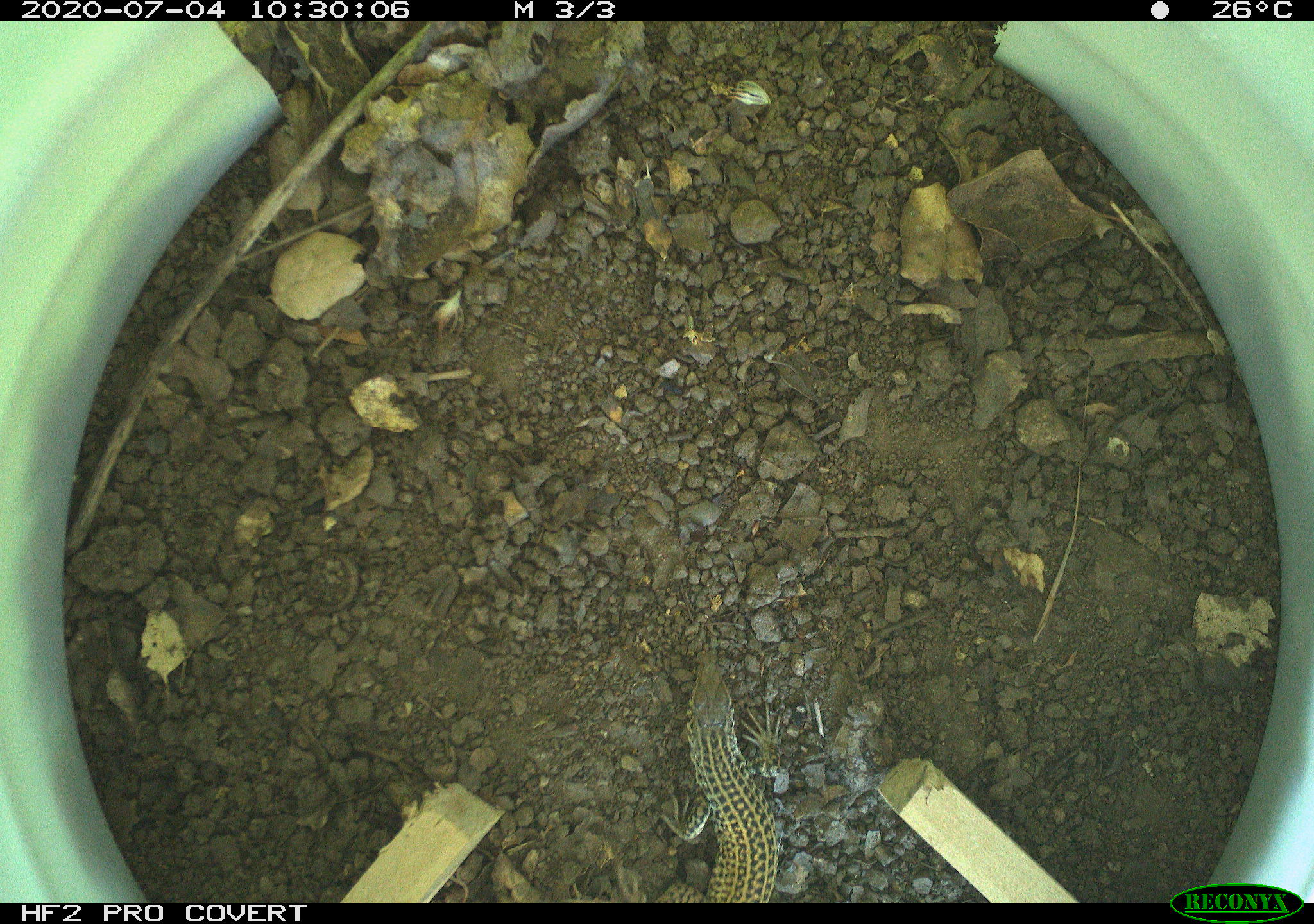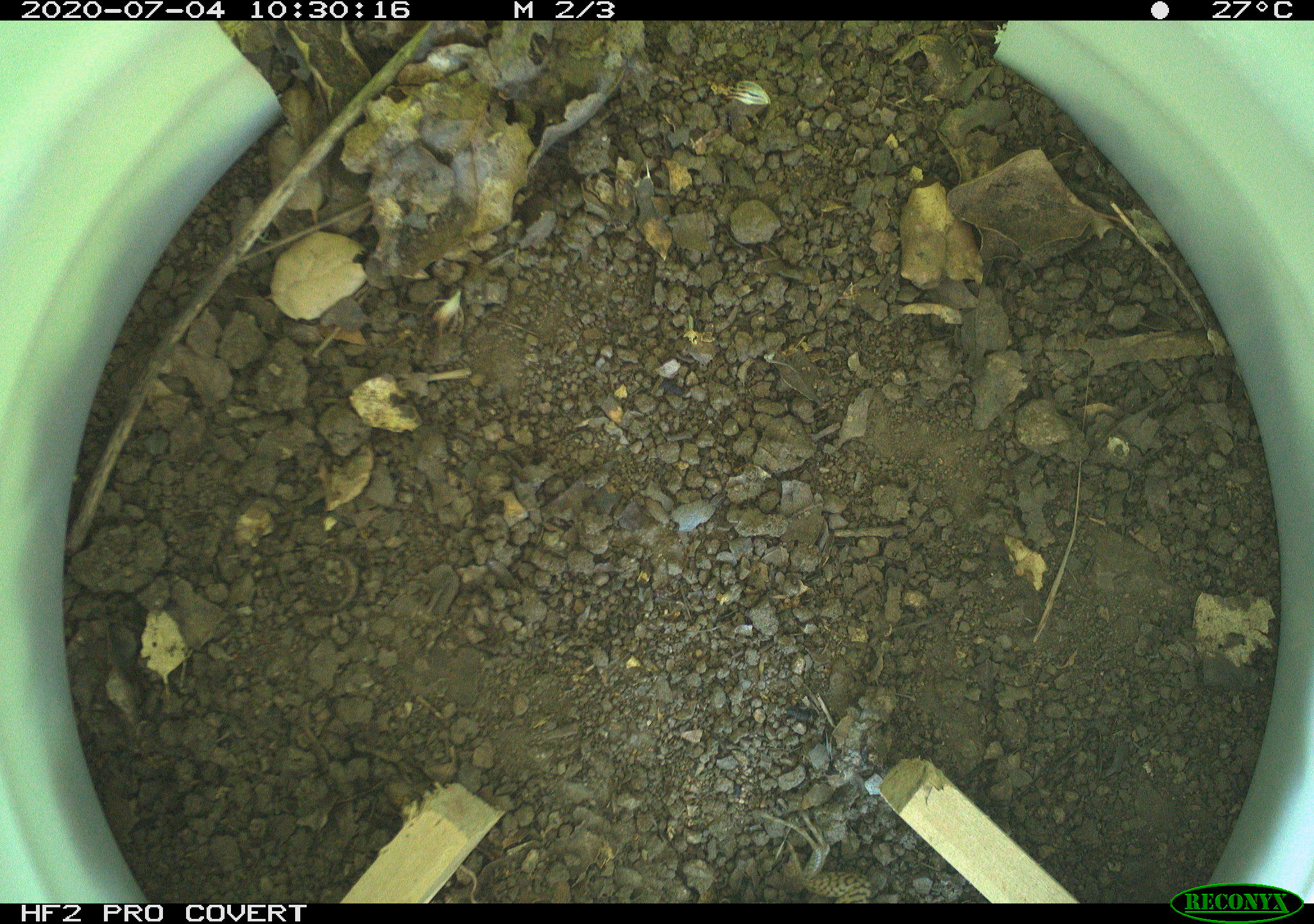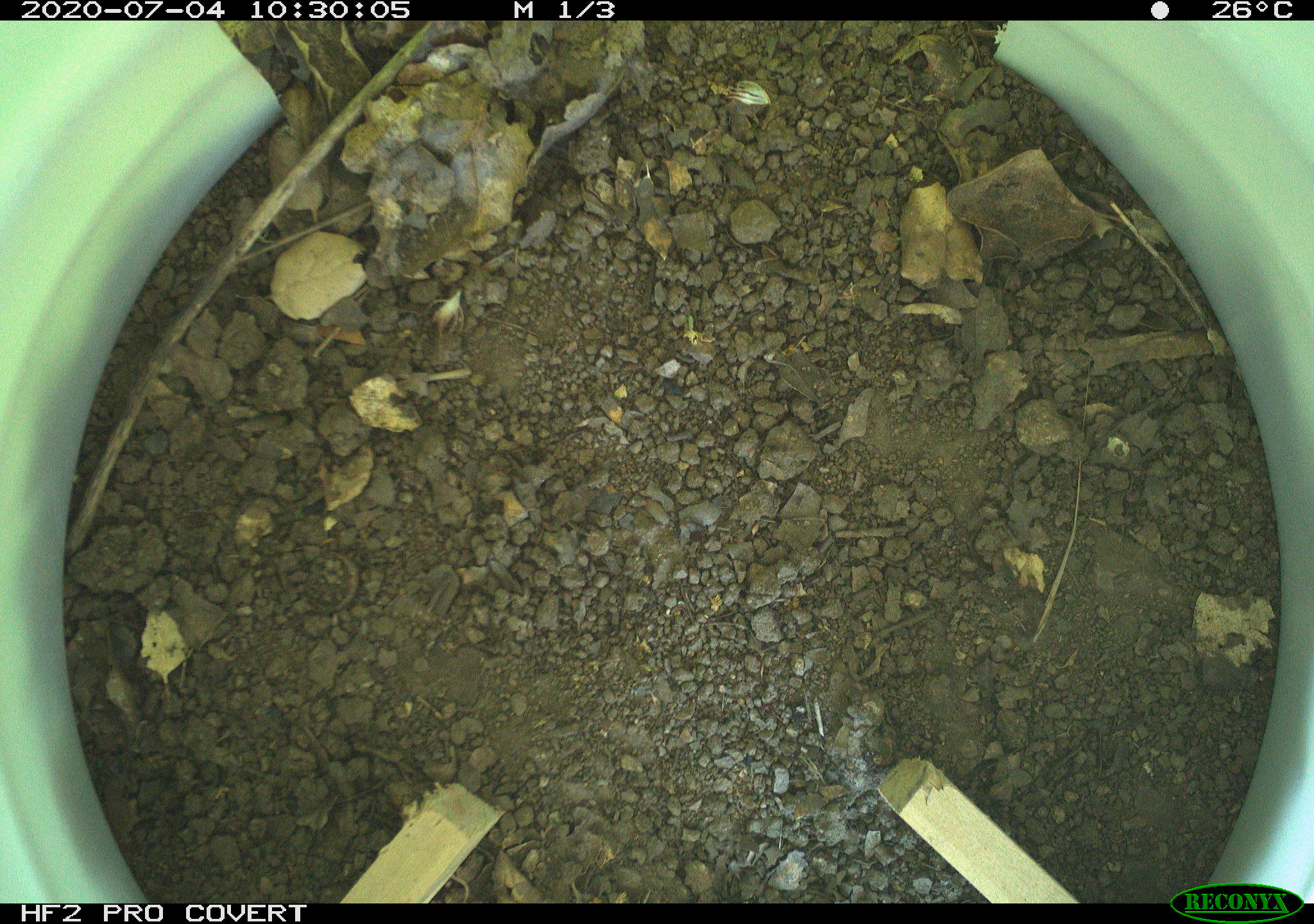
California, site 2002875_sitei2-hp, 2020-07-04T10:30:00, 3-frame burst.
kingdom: Animalia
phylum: Chordata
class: Reptilia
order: Squamata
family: Teiidae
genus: Aspidoscelis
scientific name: Aspidoscelis tigris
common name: western whiptail